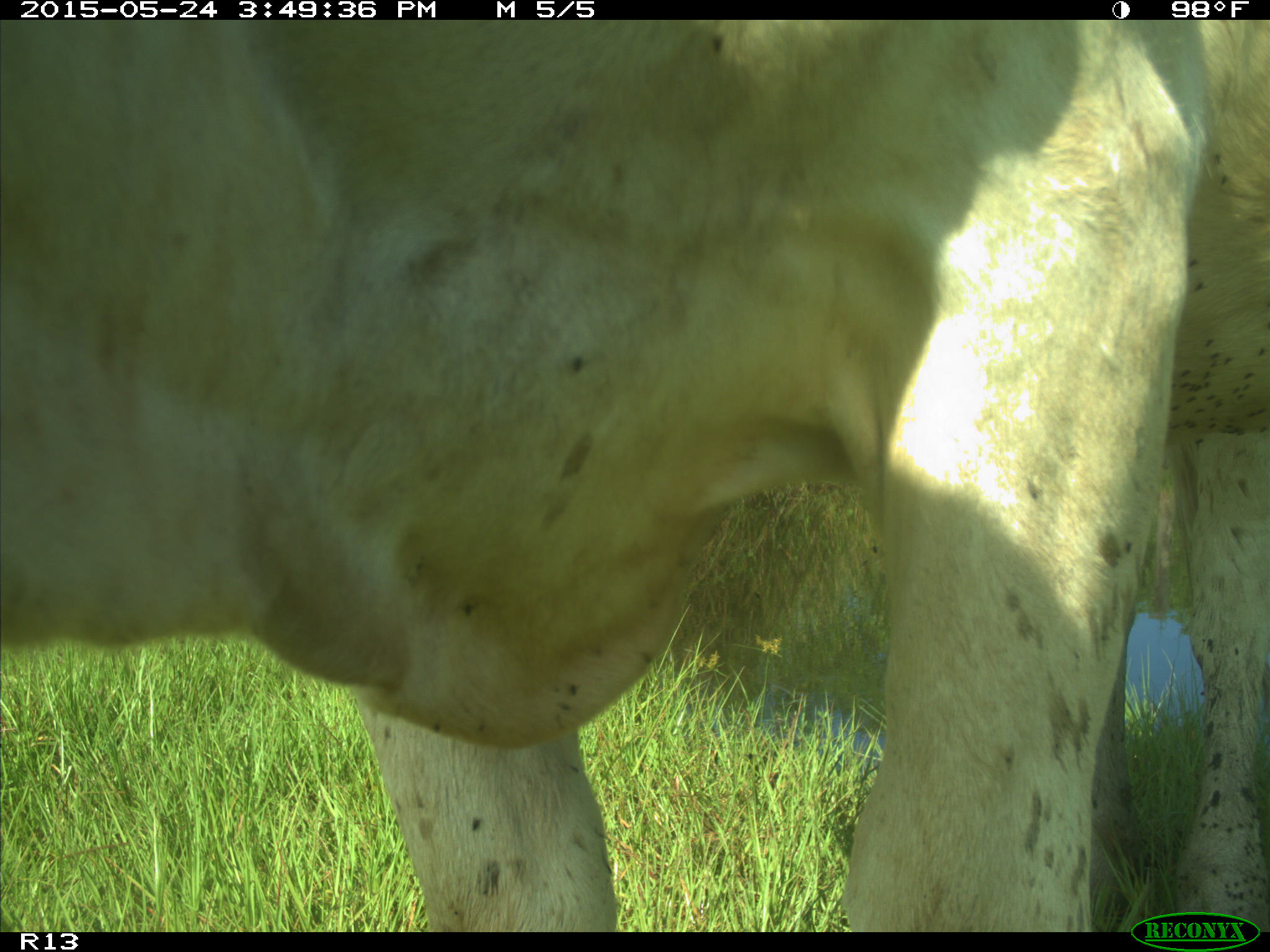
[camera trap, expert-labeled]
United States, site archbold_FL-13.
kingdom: Animalia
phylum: Chordata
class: Mammalia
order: Artiodactyla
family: Bovidae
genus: Bos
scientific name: Bos taurus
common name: domestic cow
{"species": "Bos taurus (domestic cow)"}